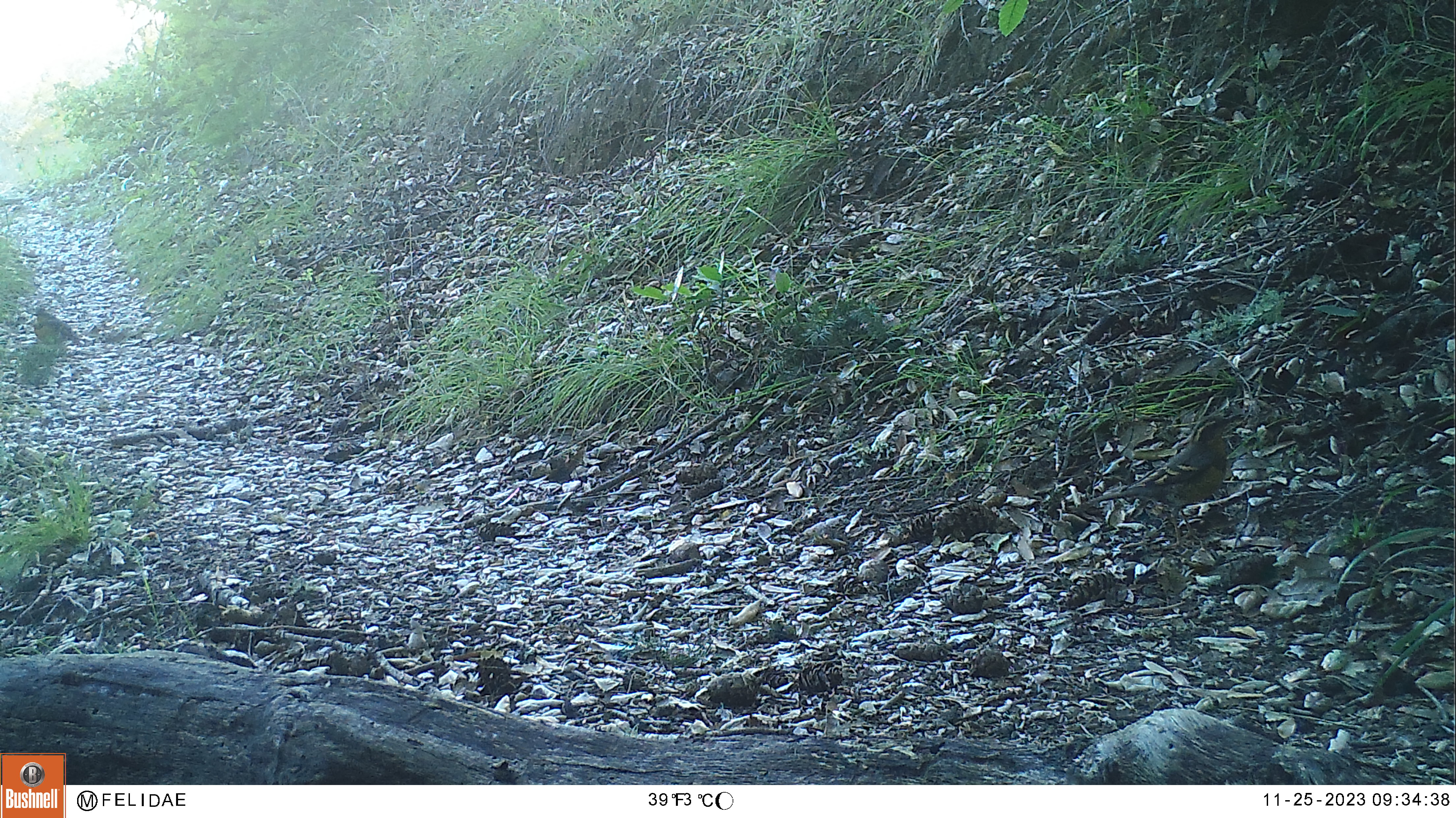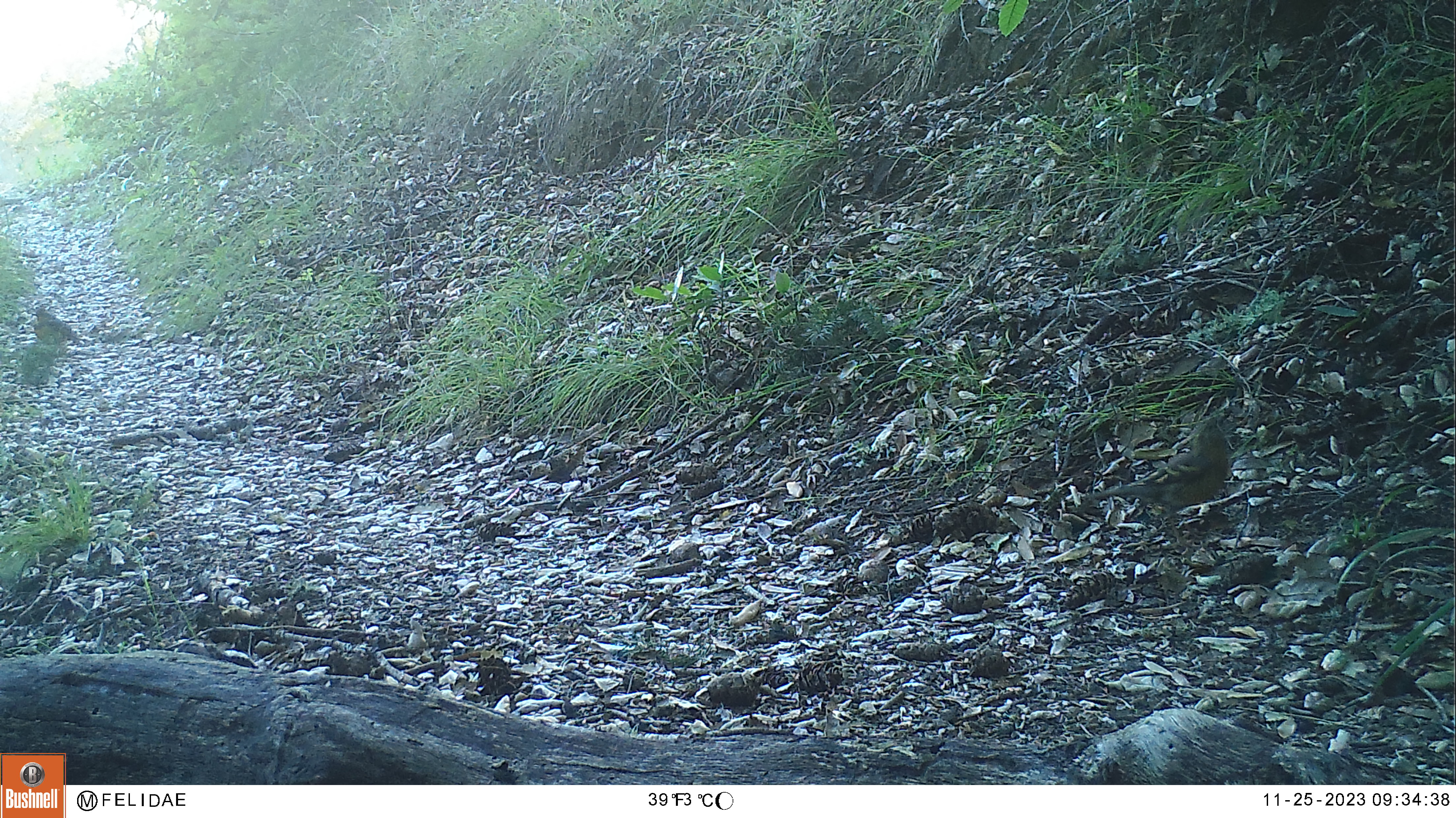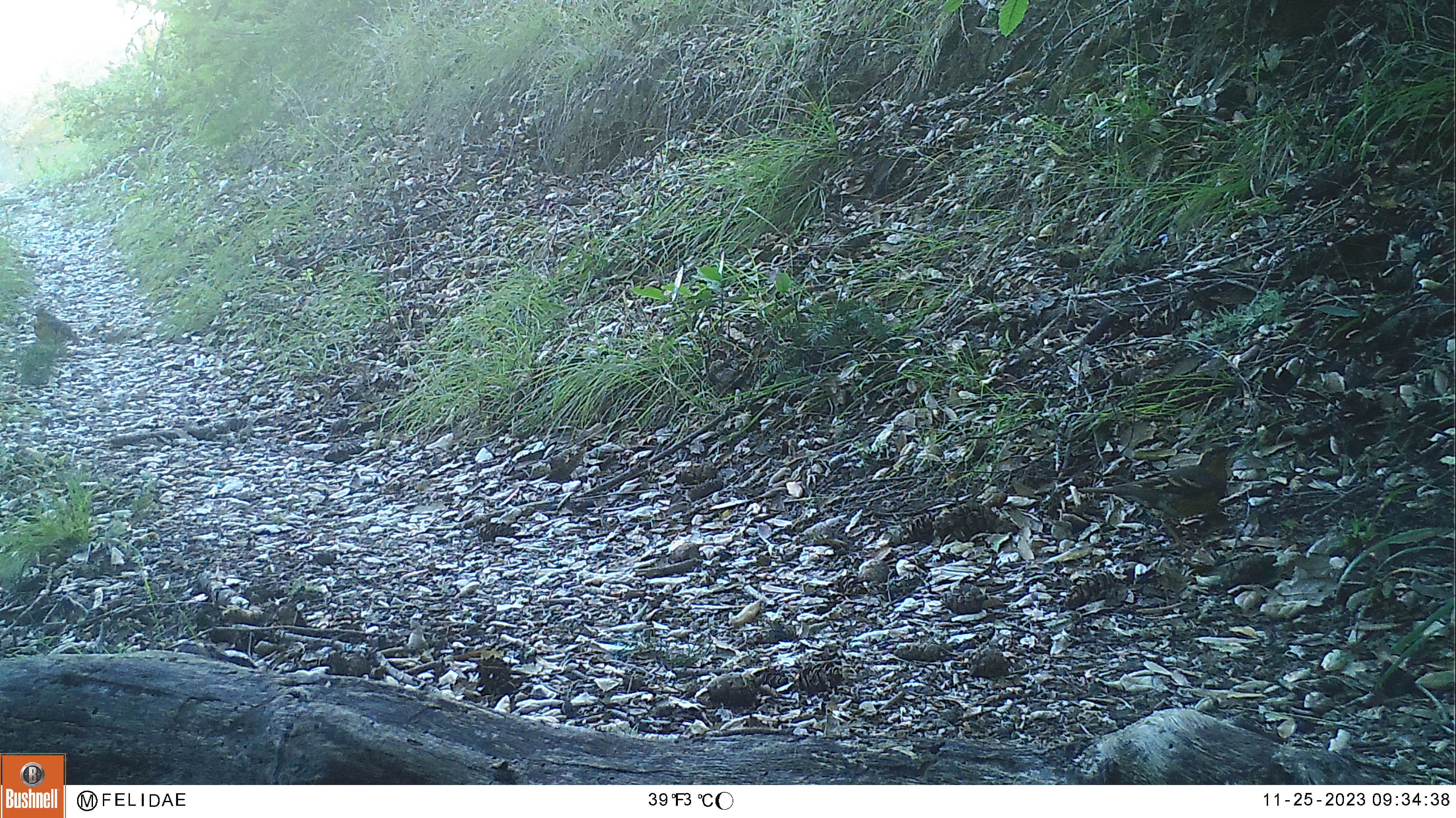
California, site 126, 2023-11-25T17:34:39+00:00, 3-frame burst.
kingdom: Animalia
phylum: Chordata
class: Aves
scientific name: Aves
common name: bird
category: unknown bird